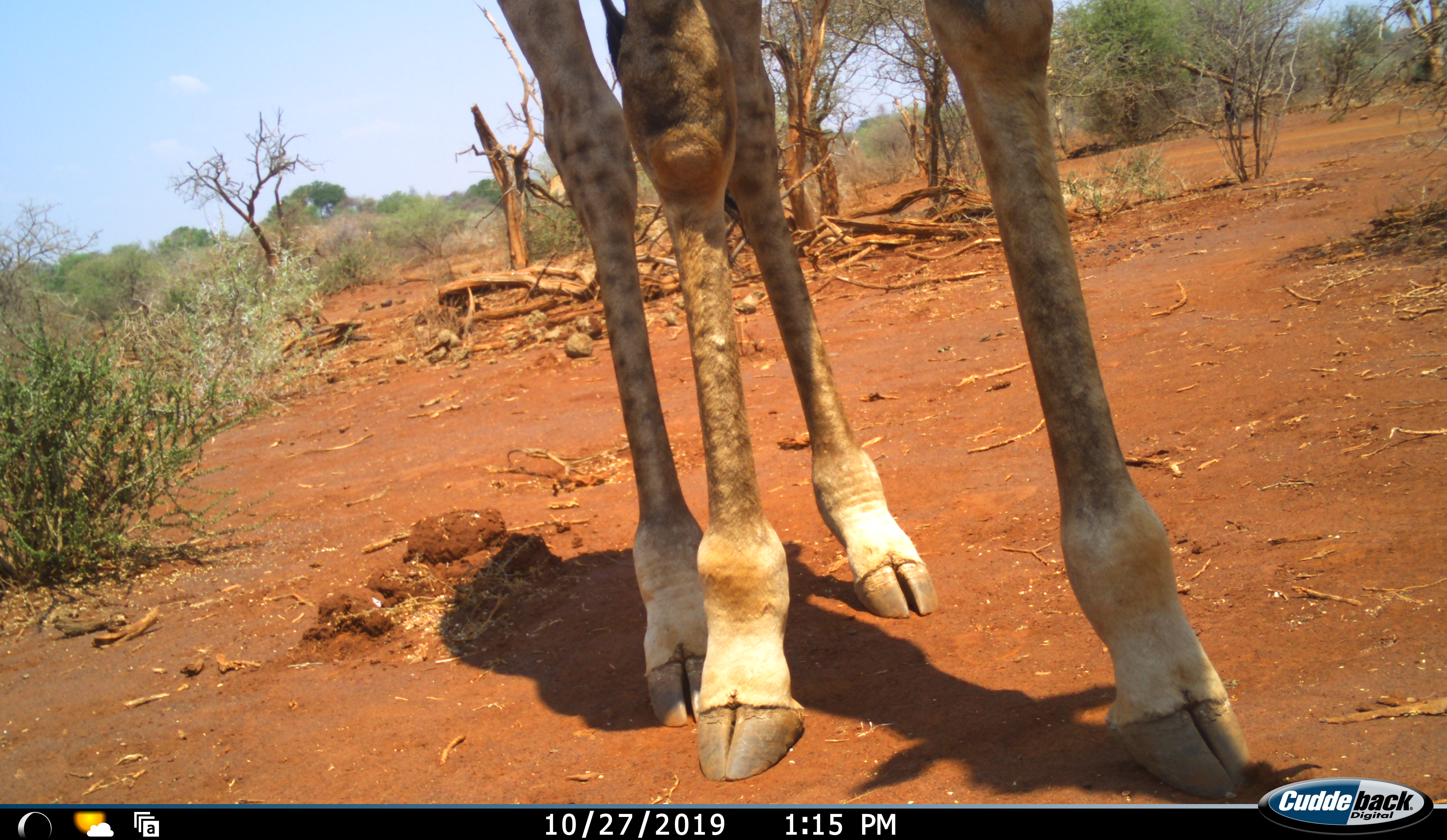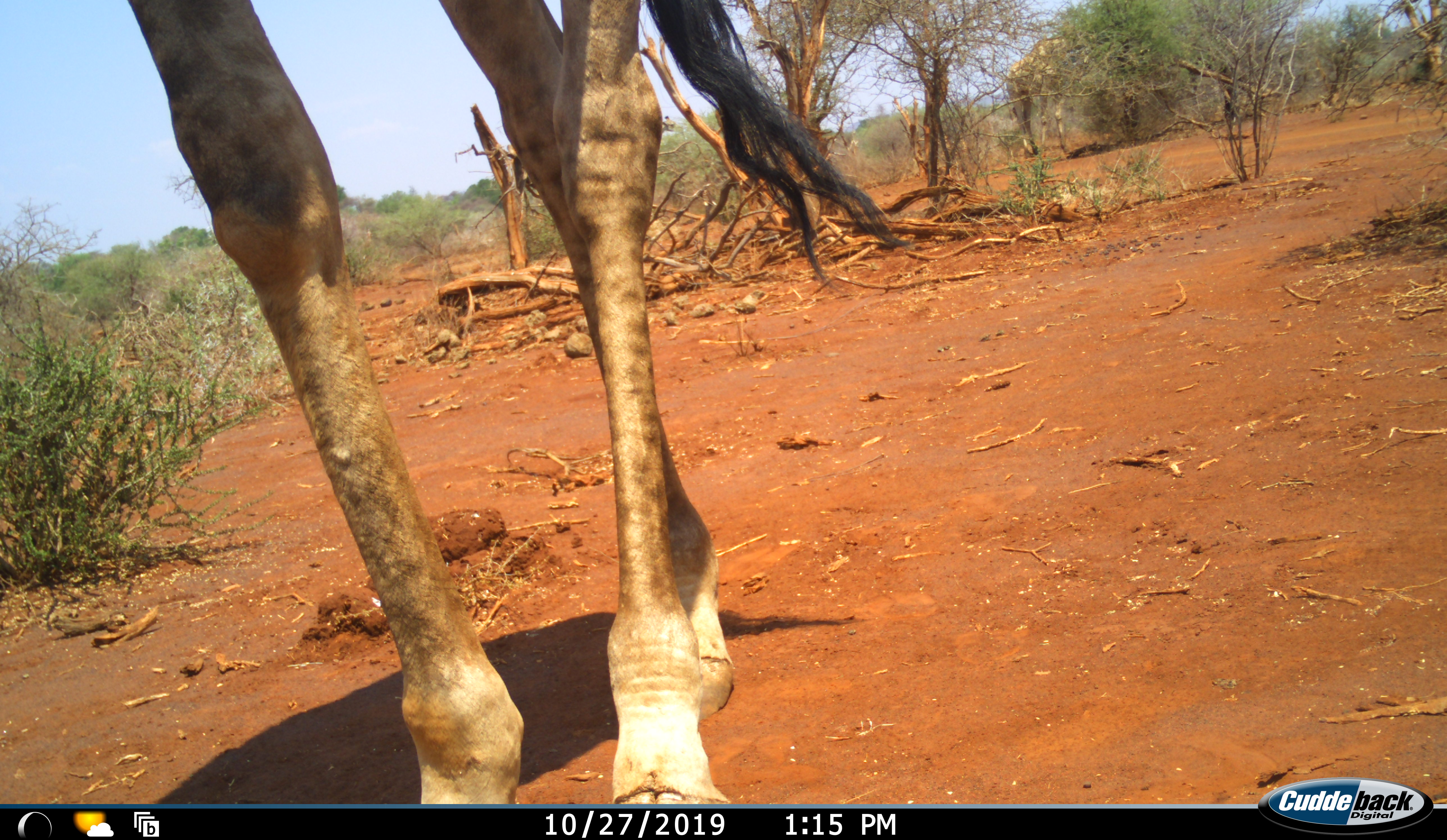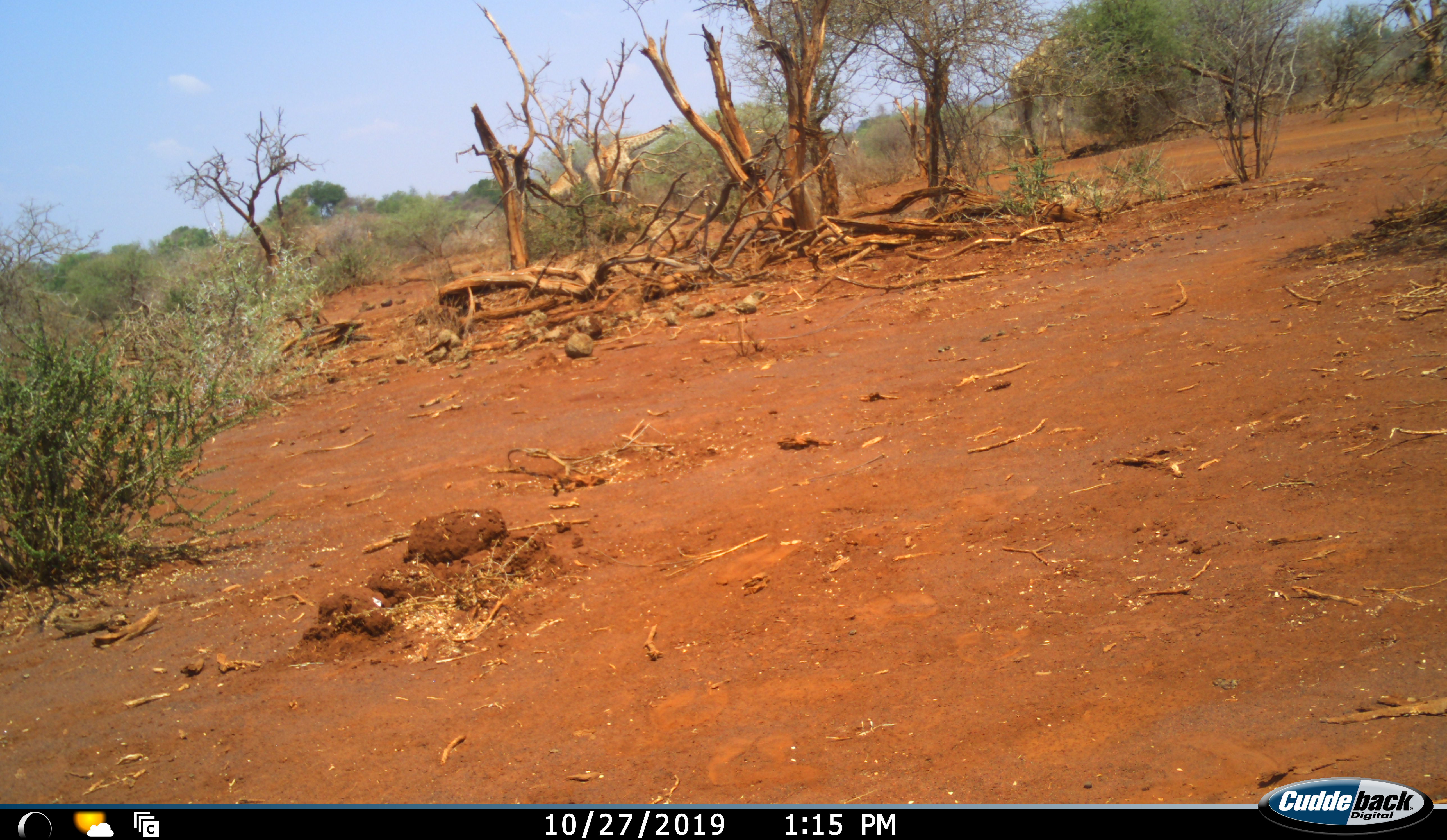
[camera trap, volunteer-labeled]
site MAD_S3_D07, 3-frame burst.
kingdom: Animalia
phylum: Chordata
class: Mammalia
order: Artiodactyla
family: Giraffidae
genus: Giraffa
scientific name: Giraffa camelopardalis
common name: giraffe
Giraffe (Giraffa camelopardalis), count 1. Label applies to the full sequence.